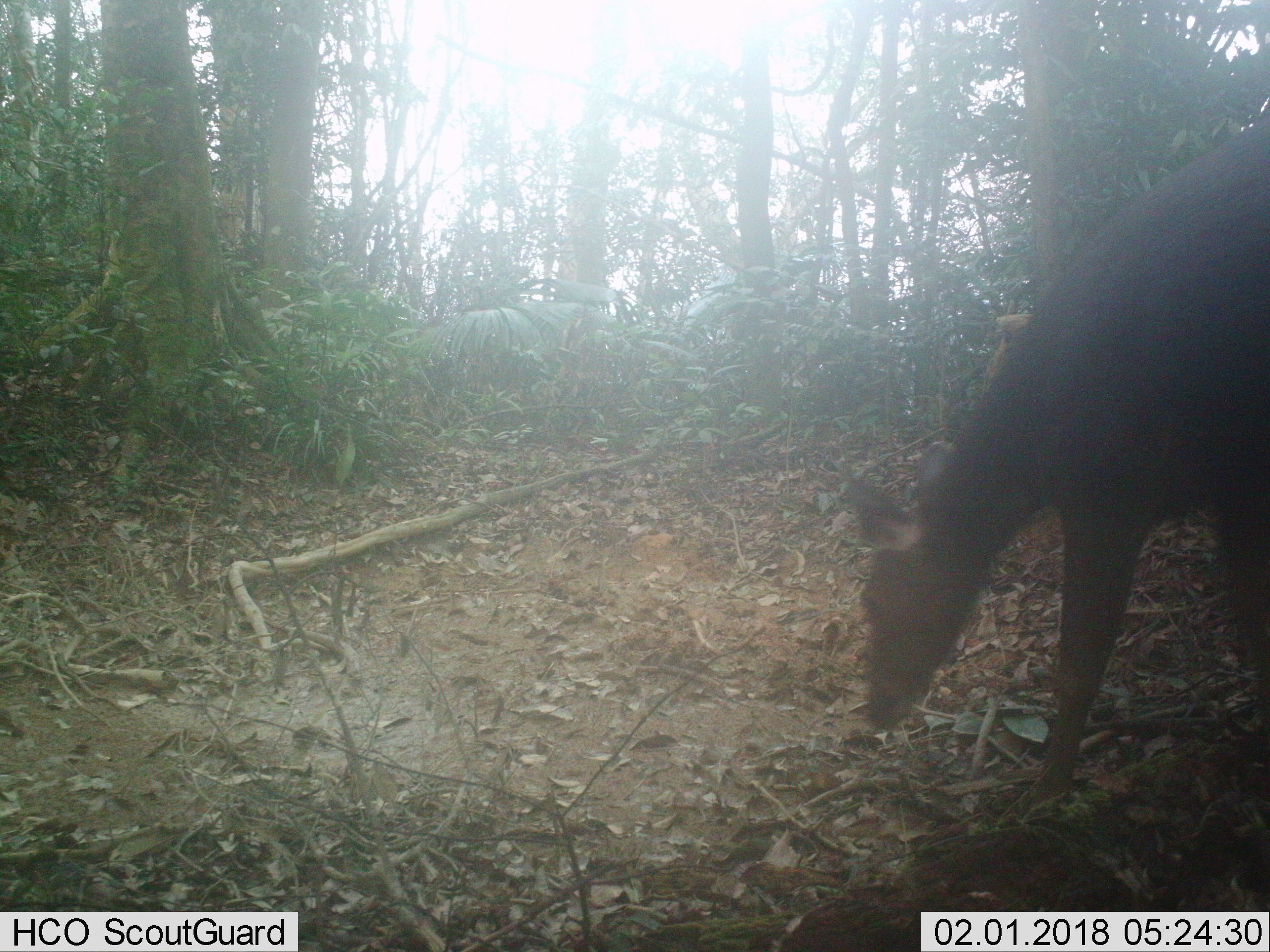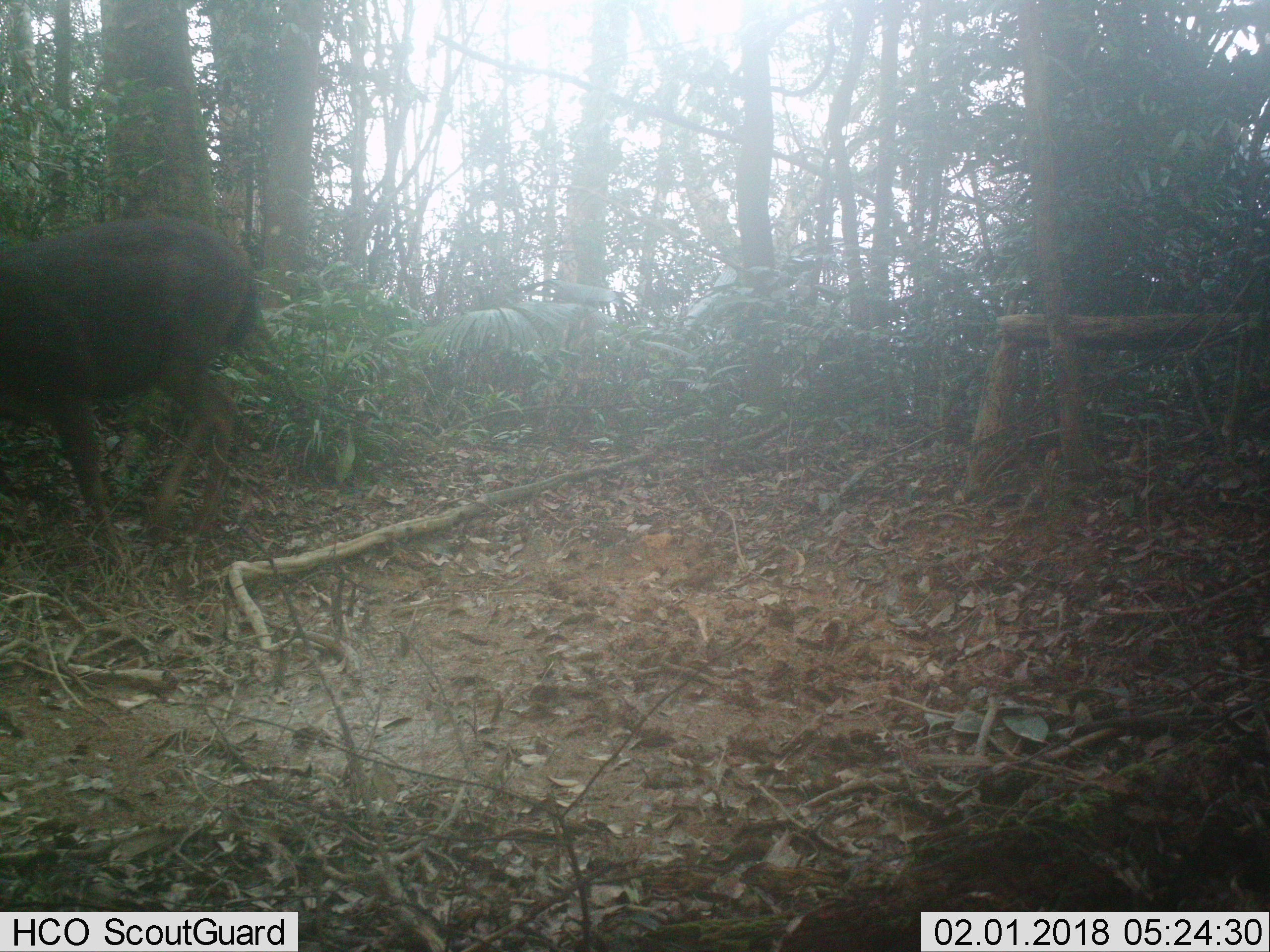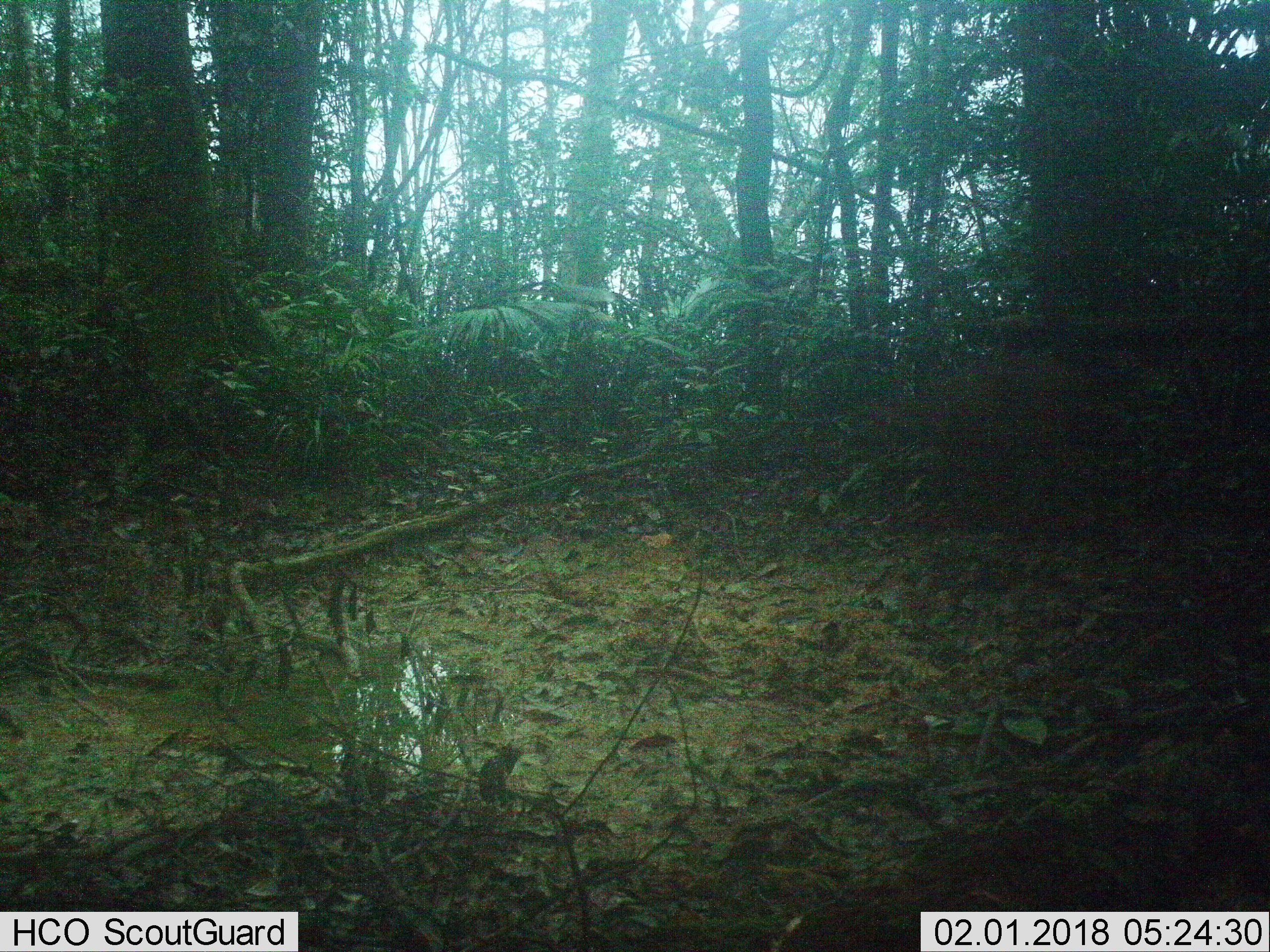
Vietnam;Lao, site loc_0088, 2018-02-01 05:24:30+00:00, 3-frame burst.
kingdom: Animalia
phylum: Chordata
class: Mammalia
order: Artiodactyla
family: Cervidae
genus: Rusa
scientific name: Rusa unicolor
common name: sambar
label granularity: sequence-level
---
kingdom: Animalia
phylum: Chordata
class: Mammalia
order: Artiodactyla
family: Suidae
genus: Sus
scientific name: Sus scrofa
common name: eurasian wild pig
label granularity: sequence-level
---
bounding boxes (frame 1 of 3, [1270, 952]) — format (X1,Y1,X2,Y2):
sambar: (844,122,1270,826)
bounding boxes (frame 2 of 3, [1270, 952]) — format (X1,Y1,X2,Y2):
sambar: (0,213,261,545)